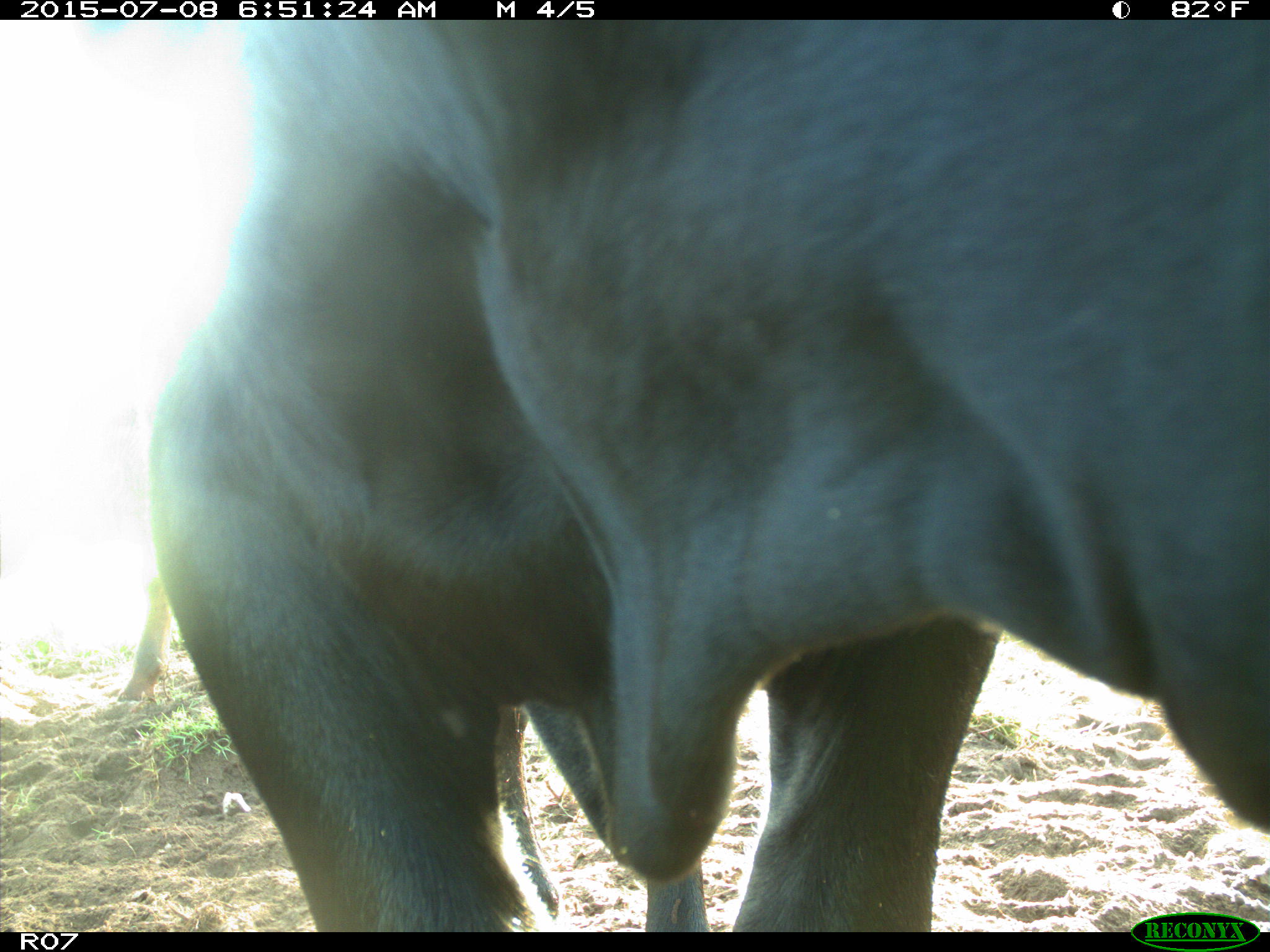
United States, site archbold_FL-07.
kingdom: Animalia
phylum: Chordata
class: Mammalia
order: Artiodactyla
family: Bovidae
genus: Bos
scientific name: Bos taurus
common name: domestic cow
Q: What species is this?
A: Bos taurus (domestic cow).